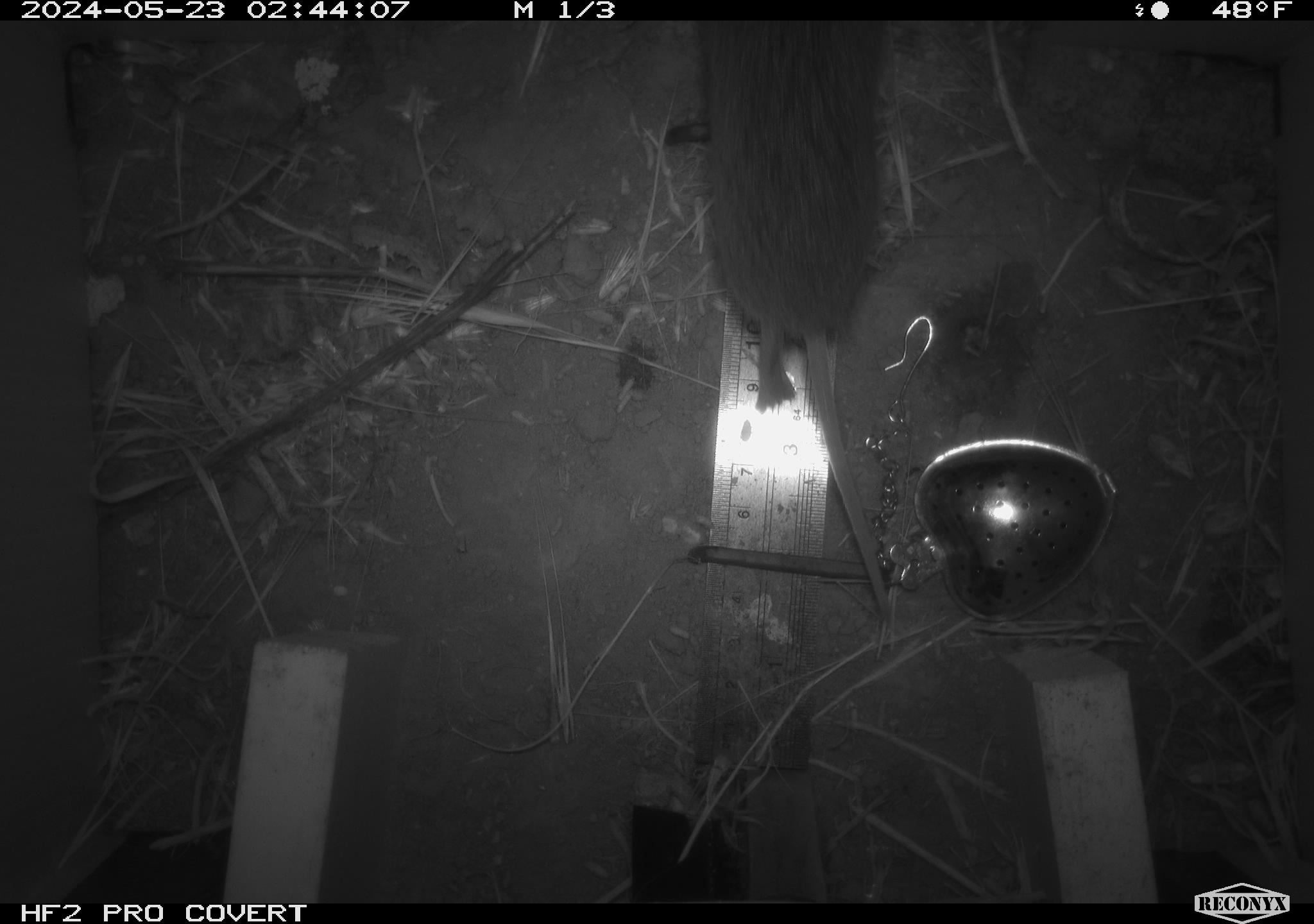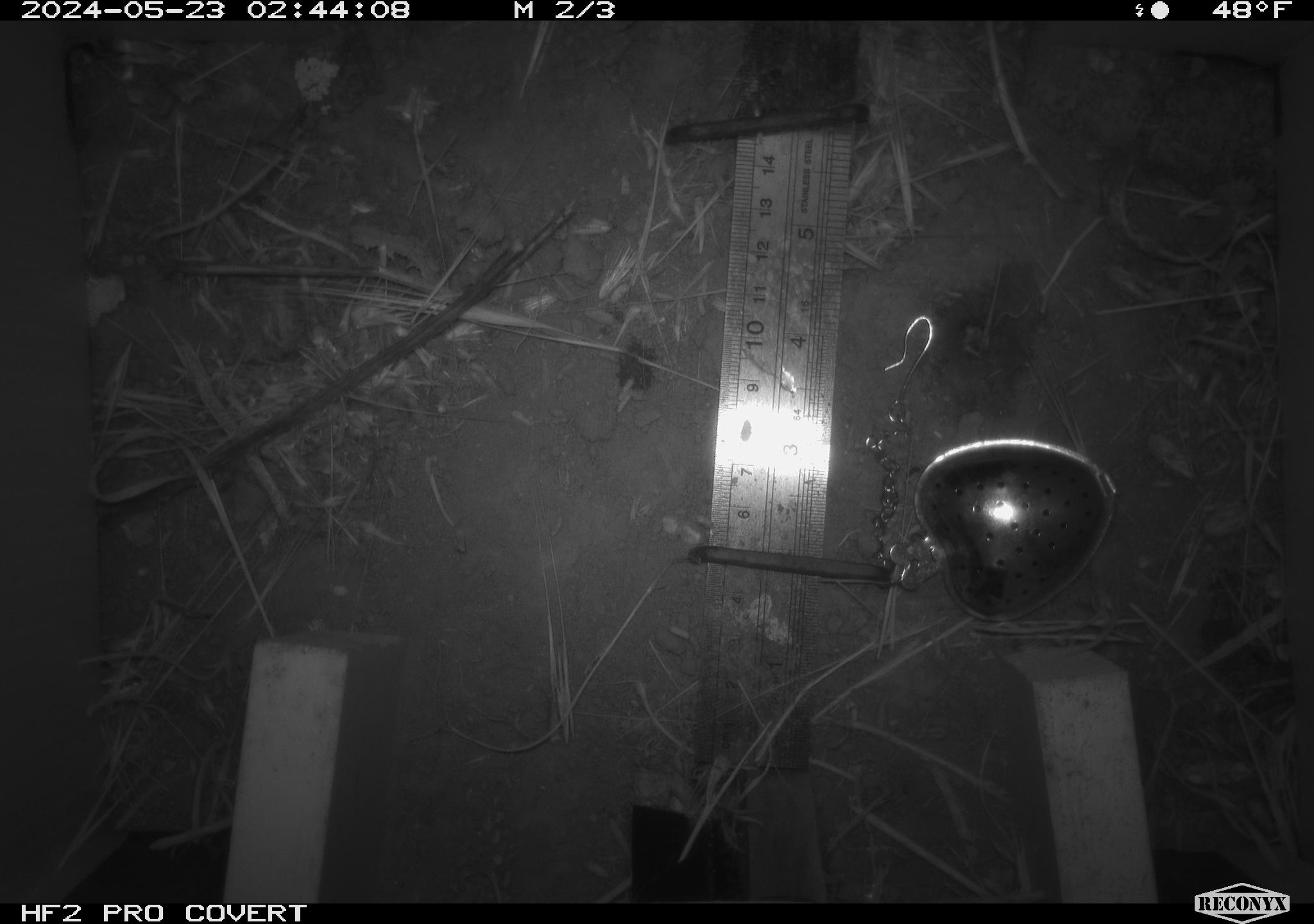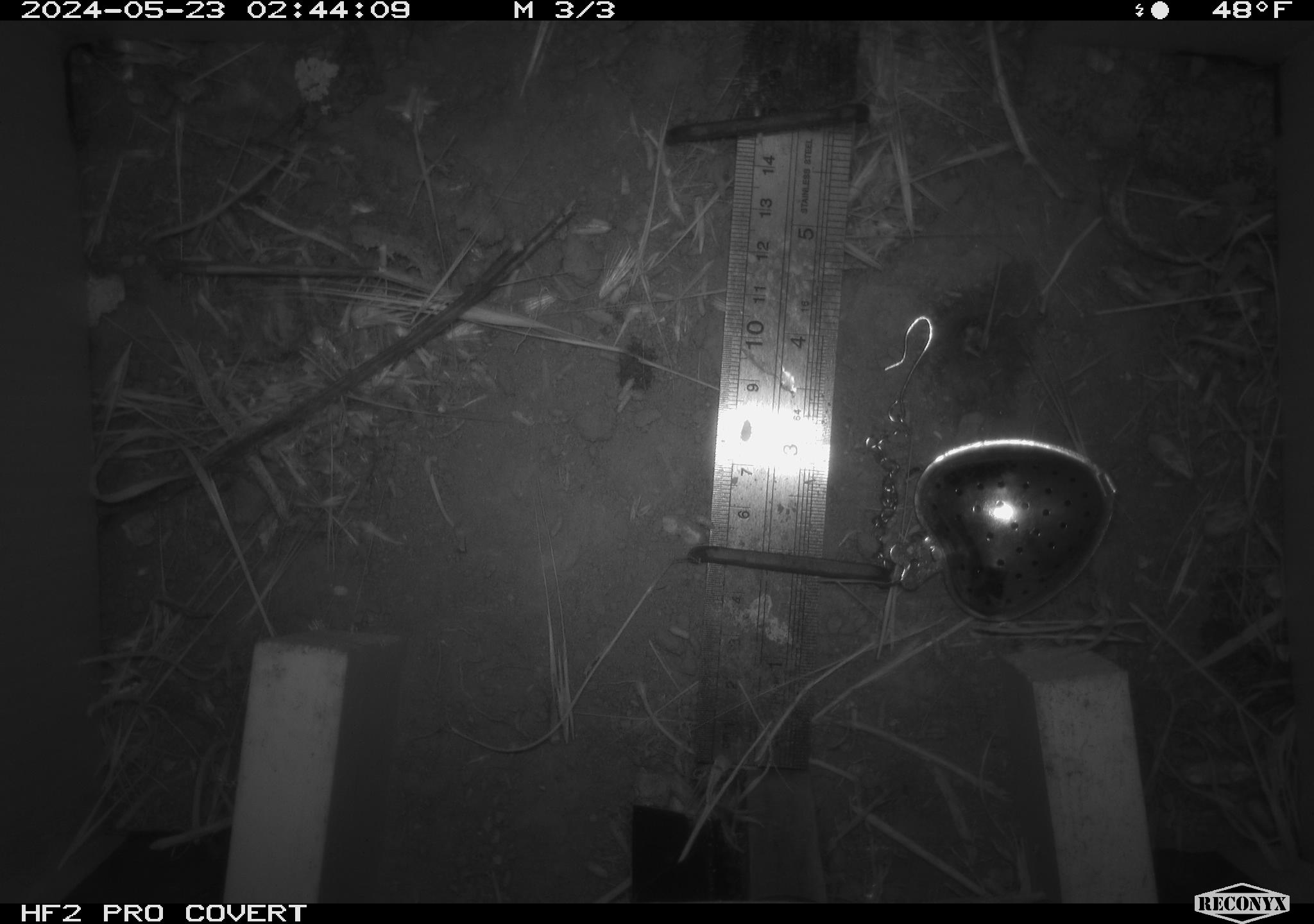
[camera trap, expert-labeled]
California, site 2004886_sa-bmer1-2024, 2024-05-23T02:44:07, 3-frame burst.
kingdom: Animalia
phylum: Chordata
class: Mammalia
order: Rodentia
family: Cricetidae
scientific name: Arvicolinae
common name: voles, lemmings, and muskrats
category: arvicolinae subfamily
Arvicolinae subfamily (voles, lemmings, and muskrats) (Arvicolinae).